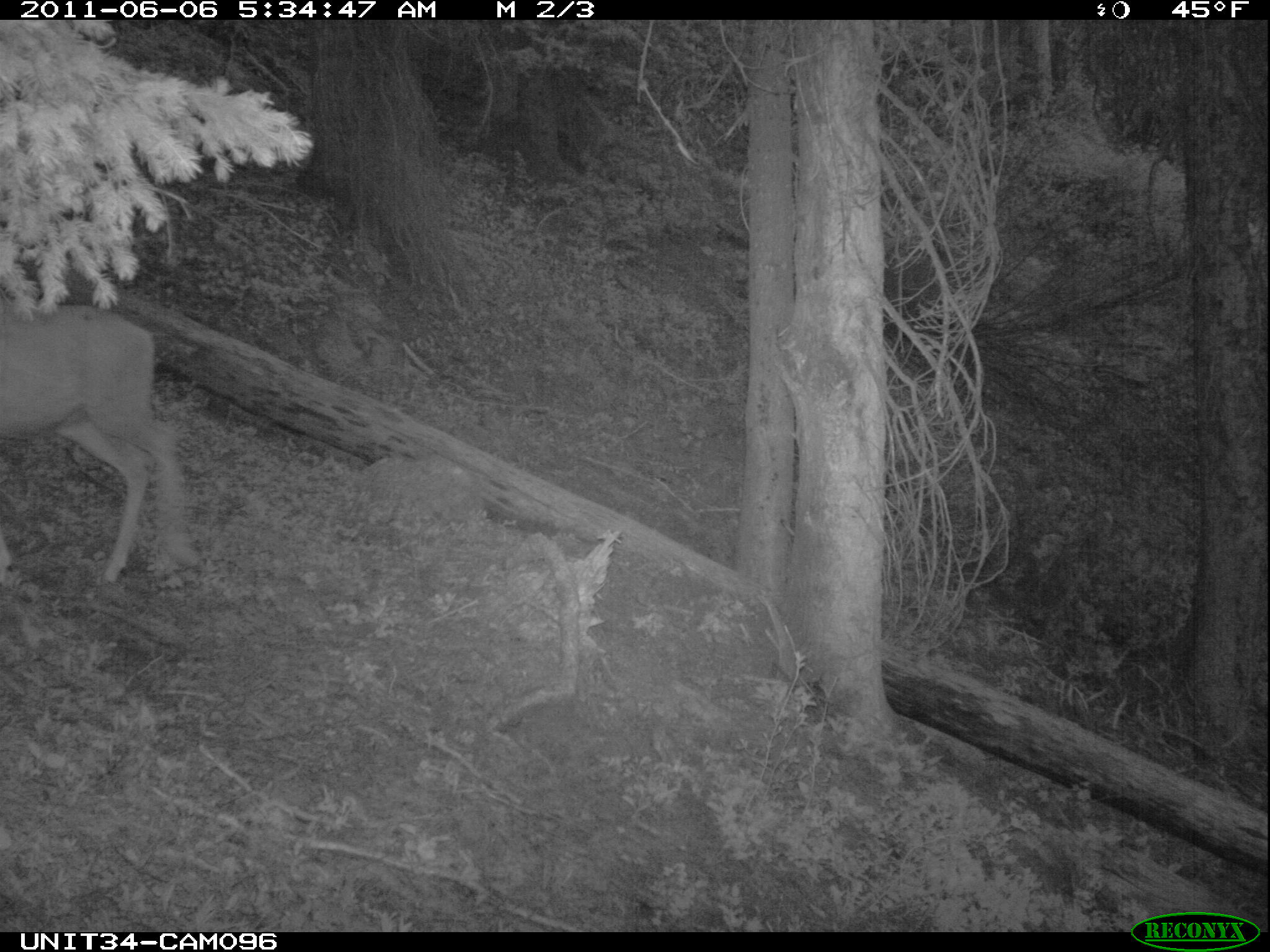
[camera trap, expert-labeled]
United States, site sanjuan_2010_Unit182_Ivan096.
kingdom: Animalia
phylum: Chordata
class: Mammalia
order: Artiodactyla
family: Cervidae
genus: Odocoileus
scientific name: Odocoileus hemionus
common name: mule deer